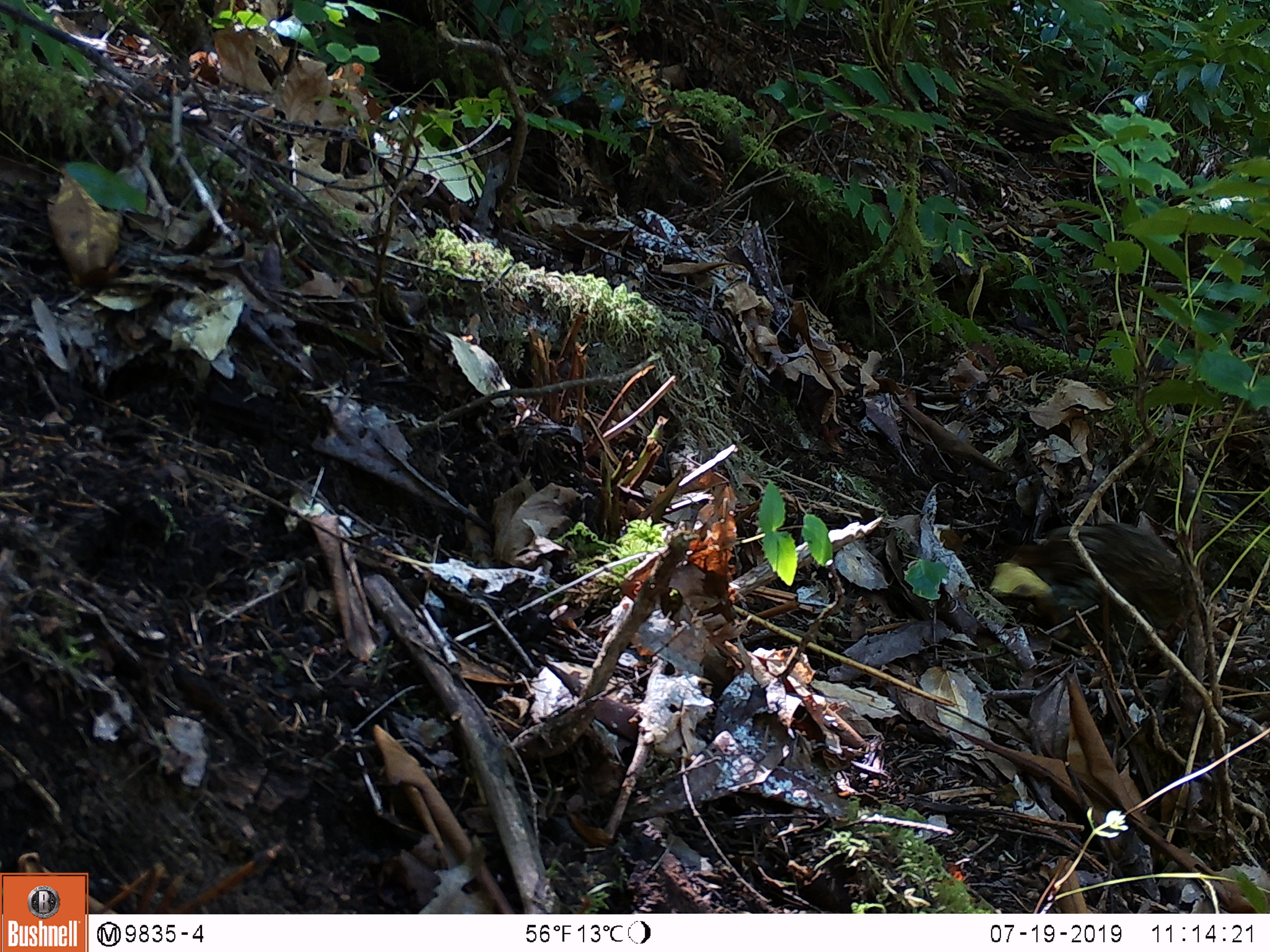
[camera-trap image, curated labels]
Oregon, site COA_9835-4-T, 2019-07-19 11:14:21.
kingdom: Animalia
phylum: Chordata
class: Aves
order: Galliformes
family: Phasianidae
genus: Bonasa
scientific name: Bonasa umbellus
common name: ruffed grouse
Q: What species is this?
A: Ruffed grouse (Bonasa umbellus).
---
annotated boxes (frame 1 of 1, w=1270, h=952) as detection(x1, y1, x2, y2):
ruffed grouse: detection(988, 515, 1230, 671)